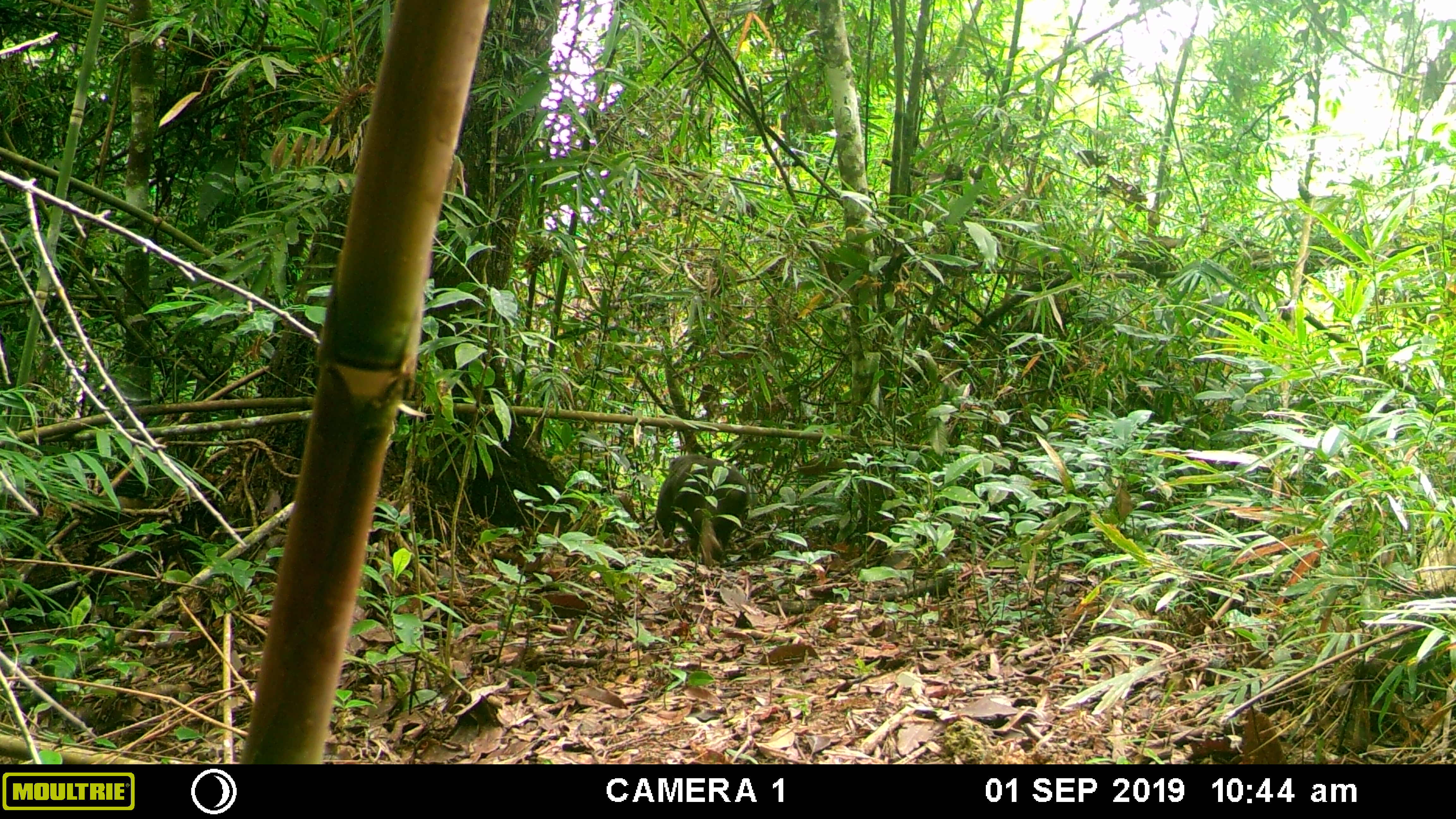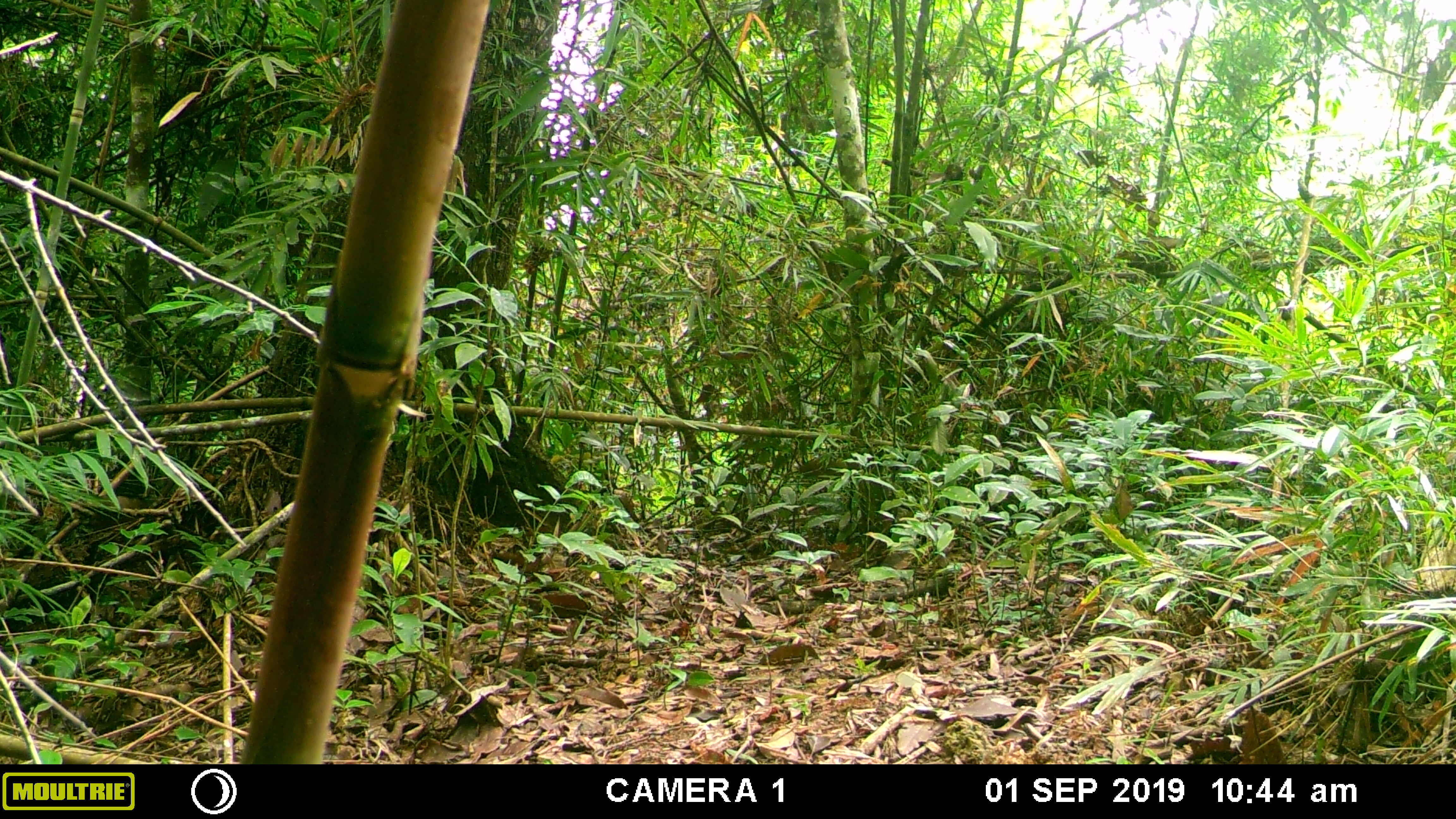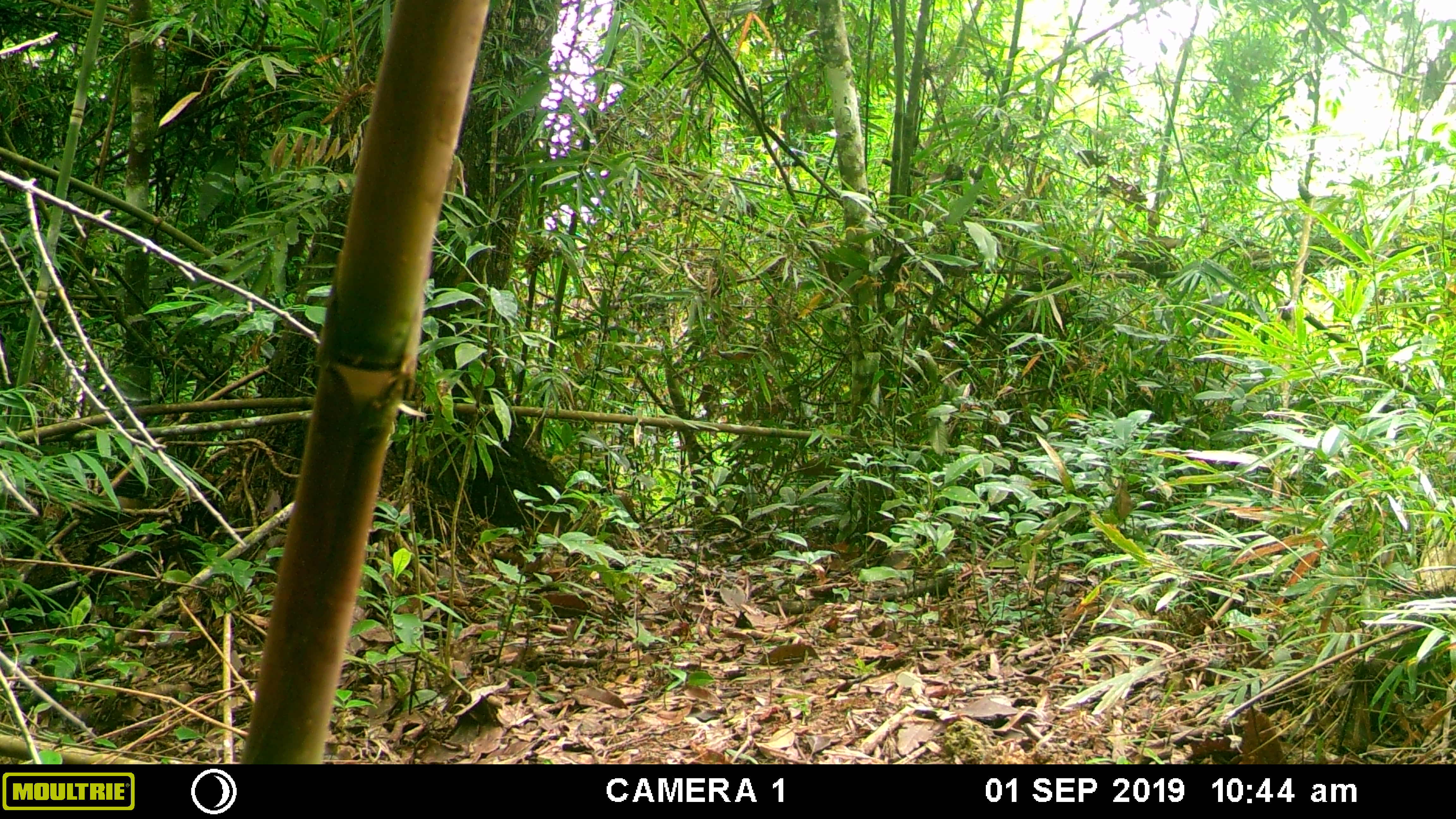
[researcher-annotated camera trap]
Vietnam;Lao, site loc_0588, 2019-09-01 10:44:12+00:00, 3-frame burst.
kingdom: Animalia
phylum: Chordata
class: Mammalia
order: Primates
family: Cercopithecidae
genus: Macaca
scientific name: Macaca arctoides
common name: stump-tailed macaque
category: stump tailed macaque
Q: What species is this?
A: Stump tailed macaque (stump-tailed macaque) (Macaca arctoides).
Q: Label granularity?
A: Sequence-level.